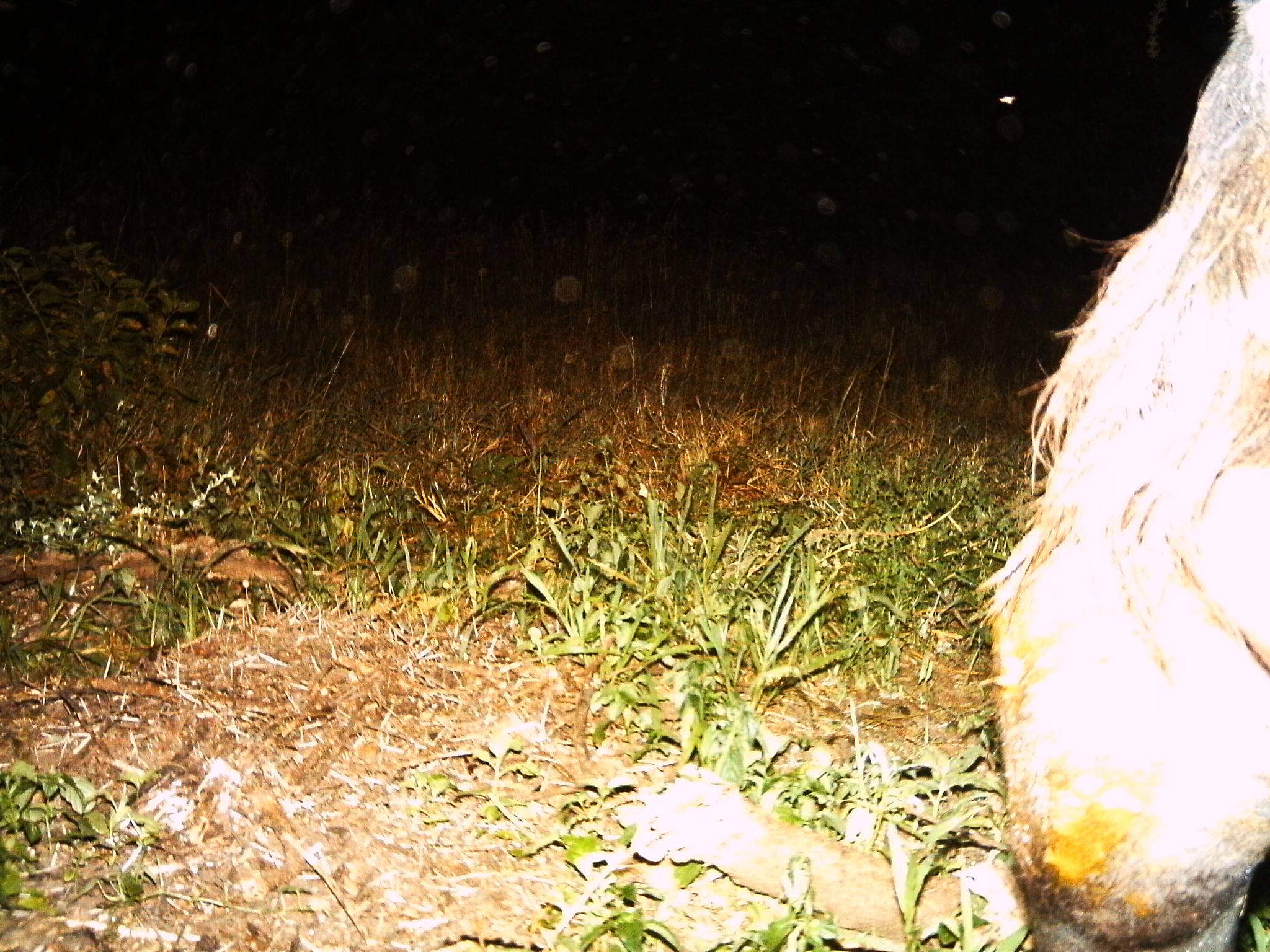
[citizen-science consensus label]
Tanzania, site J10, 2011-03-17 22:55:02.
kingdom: Animalia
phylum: Chordata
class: Mammalia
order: Artiodactyla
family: Bovidae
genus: Connochaetes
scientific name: Connochaetes taurinus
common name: blue wildebeest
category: wildebeest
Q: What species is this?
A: Wildebeest (blue wildebeest) (Connochaetes taurinus).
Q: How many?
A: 1.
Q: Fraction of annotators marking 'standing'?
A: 36%.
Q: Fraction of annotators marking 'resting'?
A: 27%.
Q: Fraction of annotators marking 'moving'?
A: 0%.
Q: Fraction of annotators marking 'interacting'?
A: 0%.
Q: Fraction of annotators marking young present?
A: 0%.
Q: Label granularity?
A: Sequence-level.